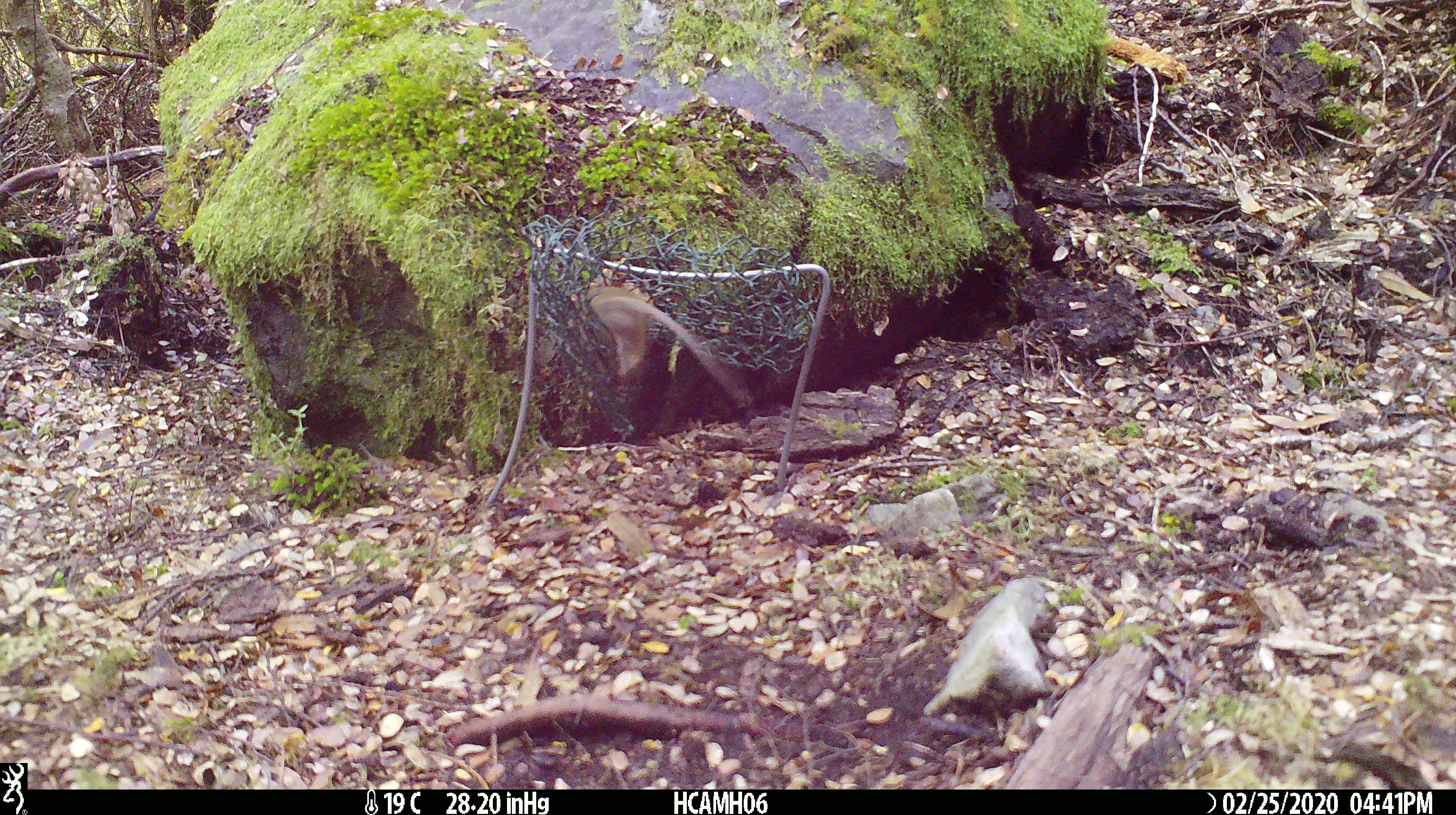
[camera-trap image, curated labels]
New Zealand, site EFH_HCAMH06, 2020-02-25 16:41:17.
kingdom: Animalia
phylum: Chordata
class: Mammalia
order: Rodentia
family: Muridae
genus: Mus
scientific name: Mus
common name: mouse